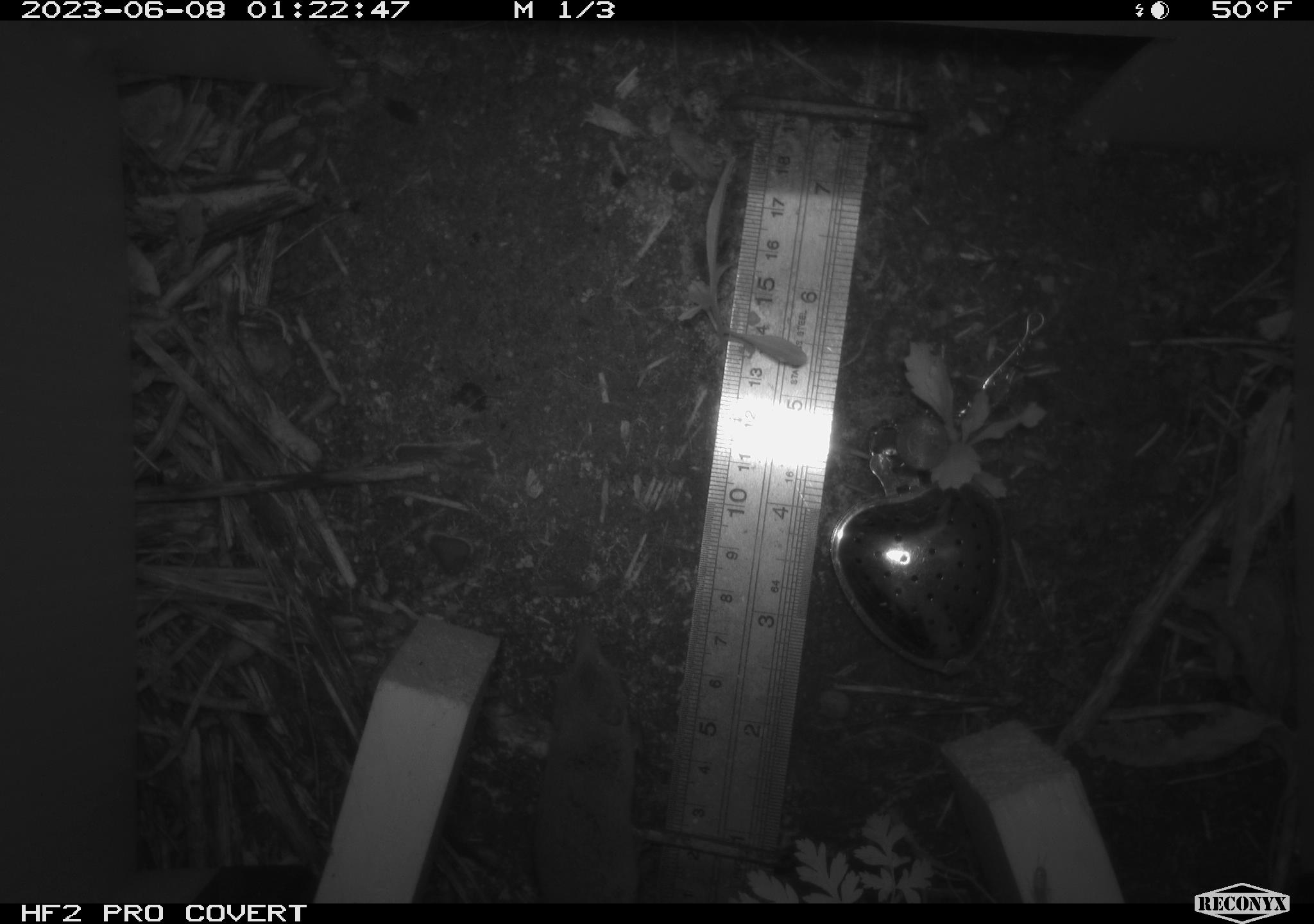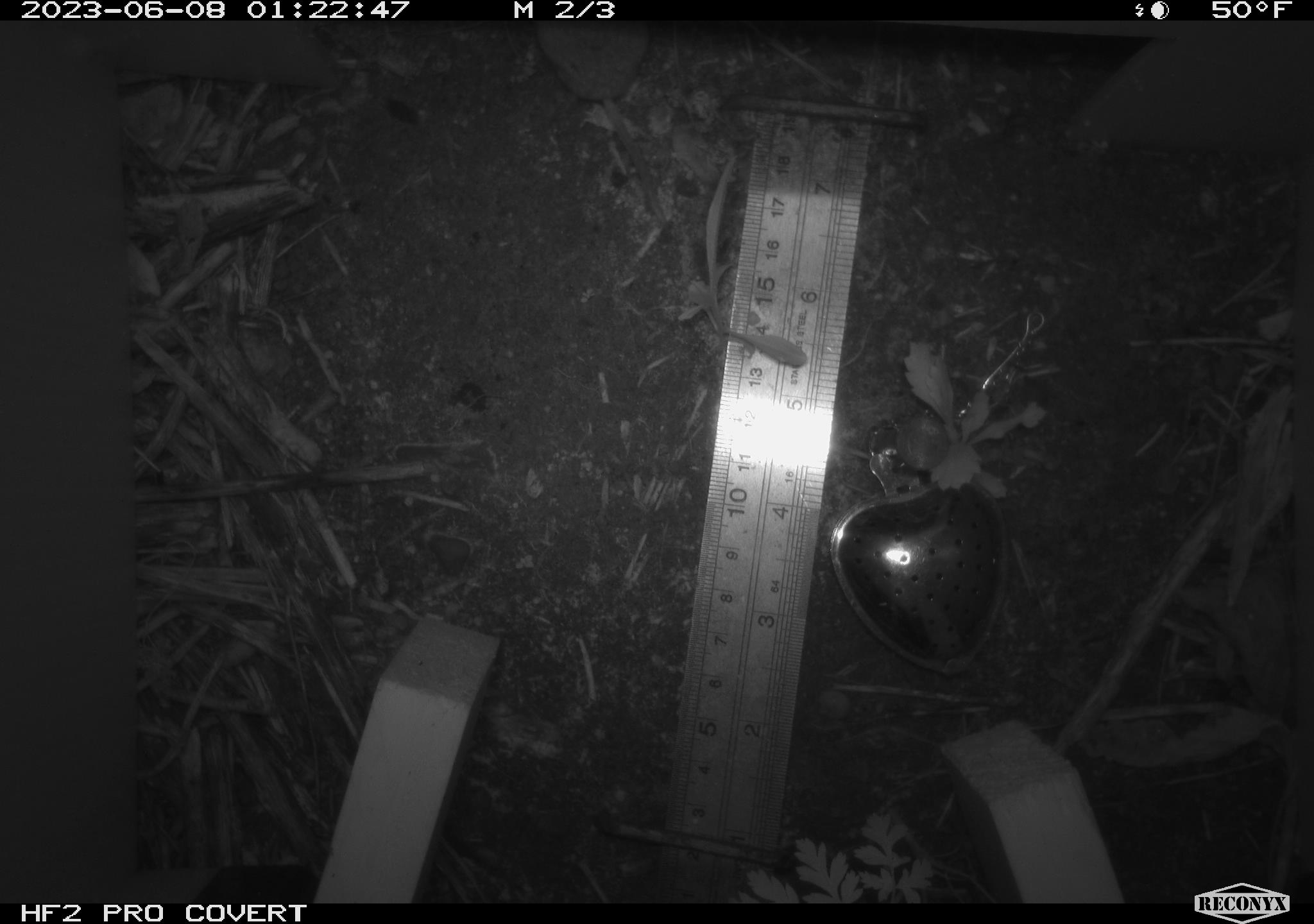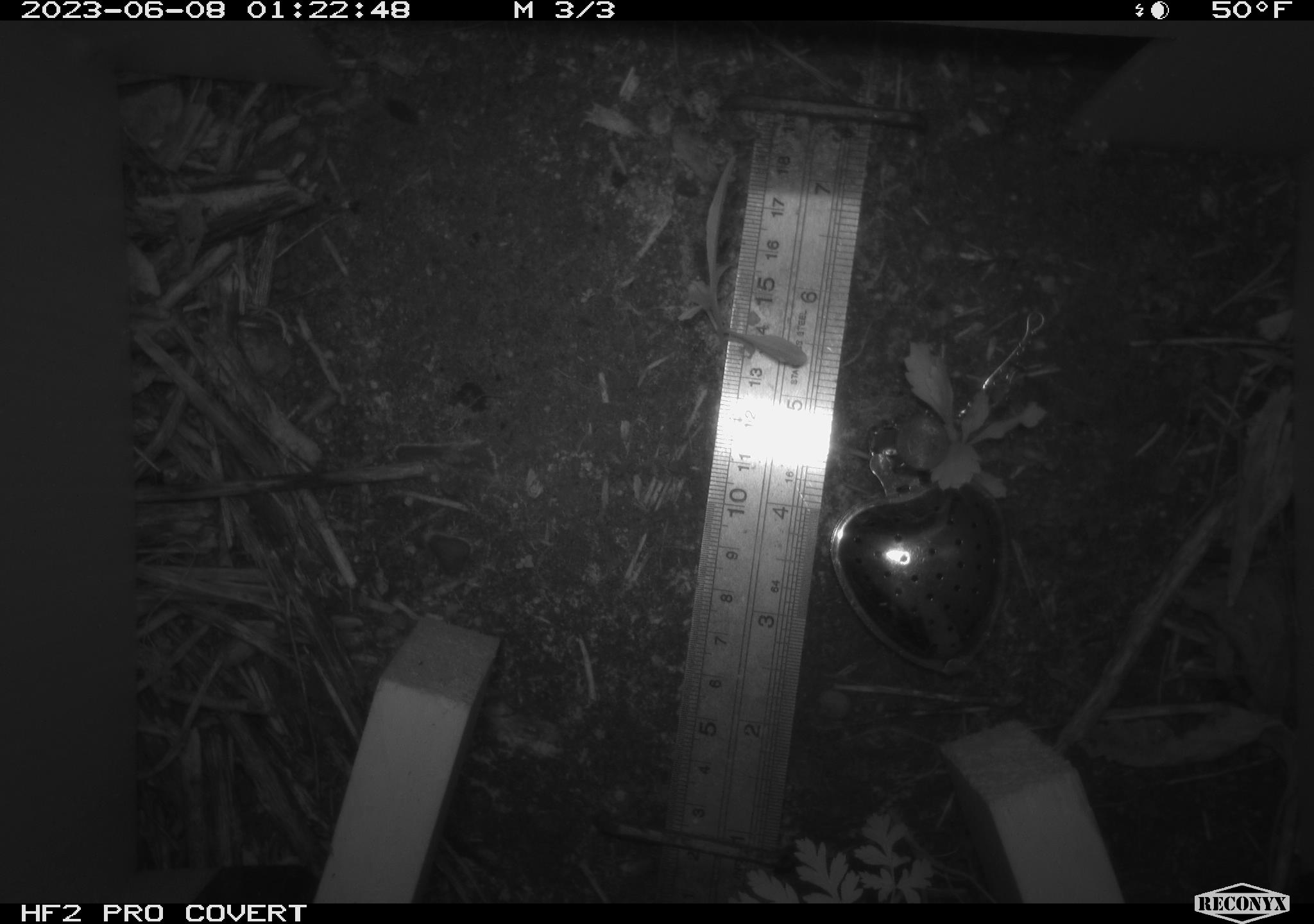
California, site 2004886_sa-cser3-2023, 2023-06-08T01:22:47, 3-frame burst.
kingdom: Animalia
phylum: Chordata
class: Mammalia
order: Eulipotyphla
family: Soricidae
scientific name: Soricidae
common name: shrews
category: soricidae family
Soricidae family (shrews) (Soricidae).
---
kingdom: Animalia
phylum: Chordata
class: Mammalia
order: Rodentia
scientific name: Rodentia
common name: mouse species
Mouse species (Rodentia).